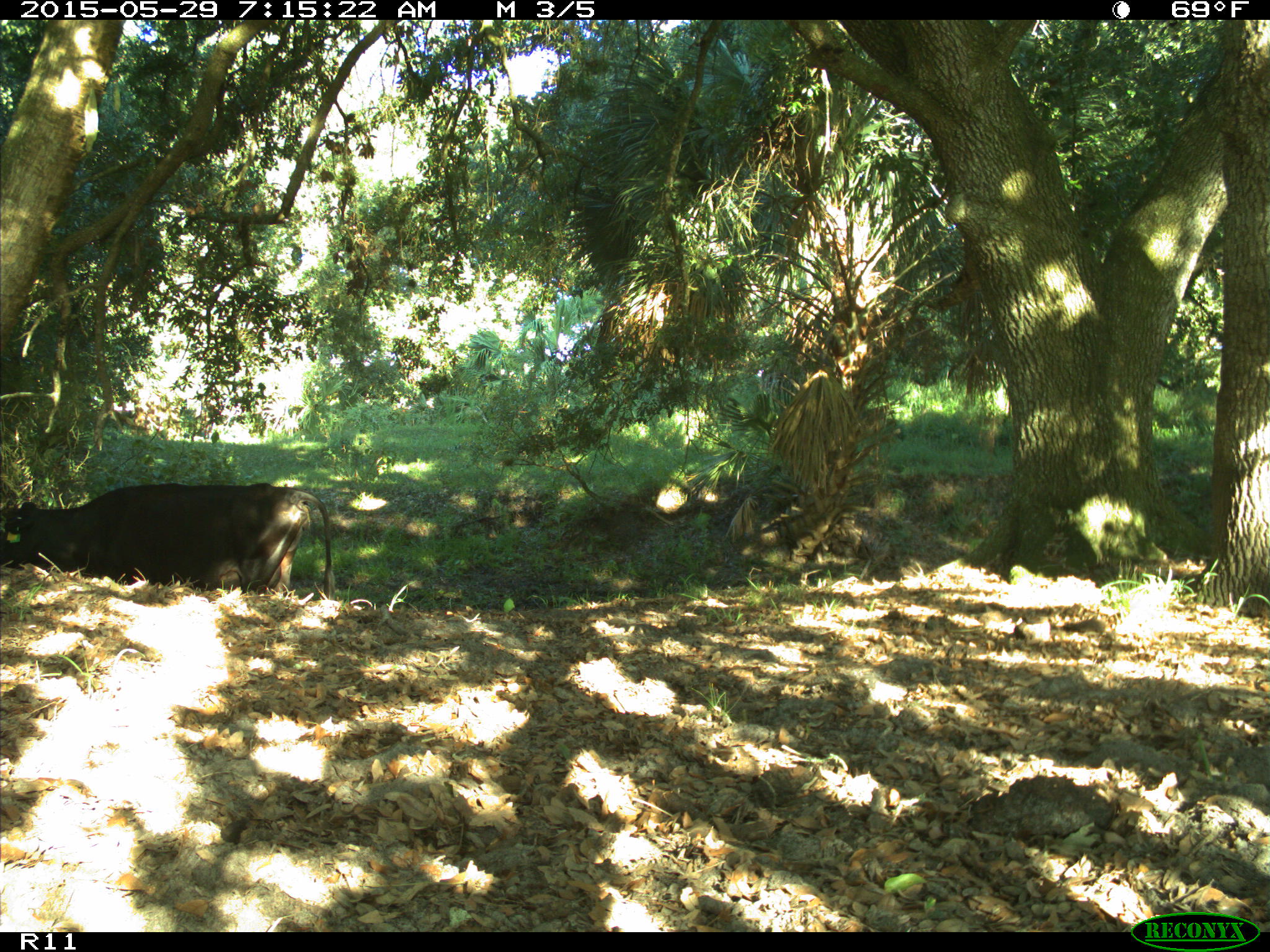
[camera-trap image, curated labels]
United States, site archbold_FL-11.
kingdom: Animalia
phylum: Chordata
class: Mammalia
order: Artiodactyla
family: Bovidae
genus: Bos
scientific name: Bos taurus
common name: domestic cow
Bos taurus (domestic cow).